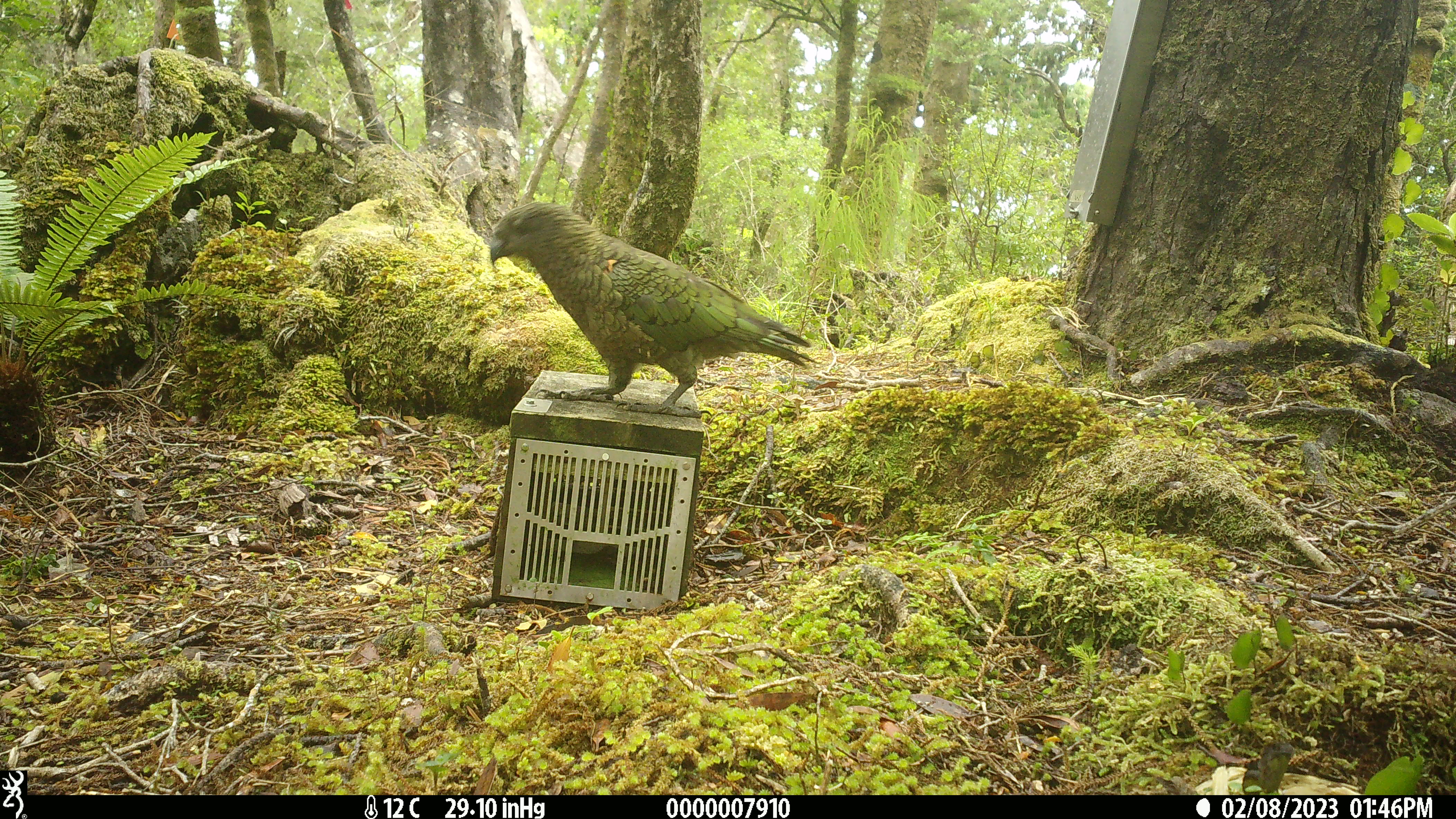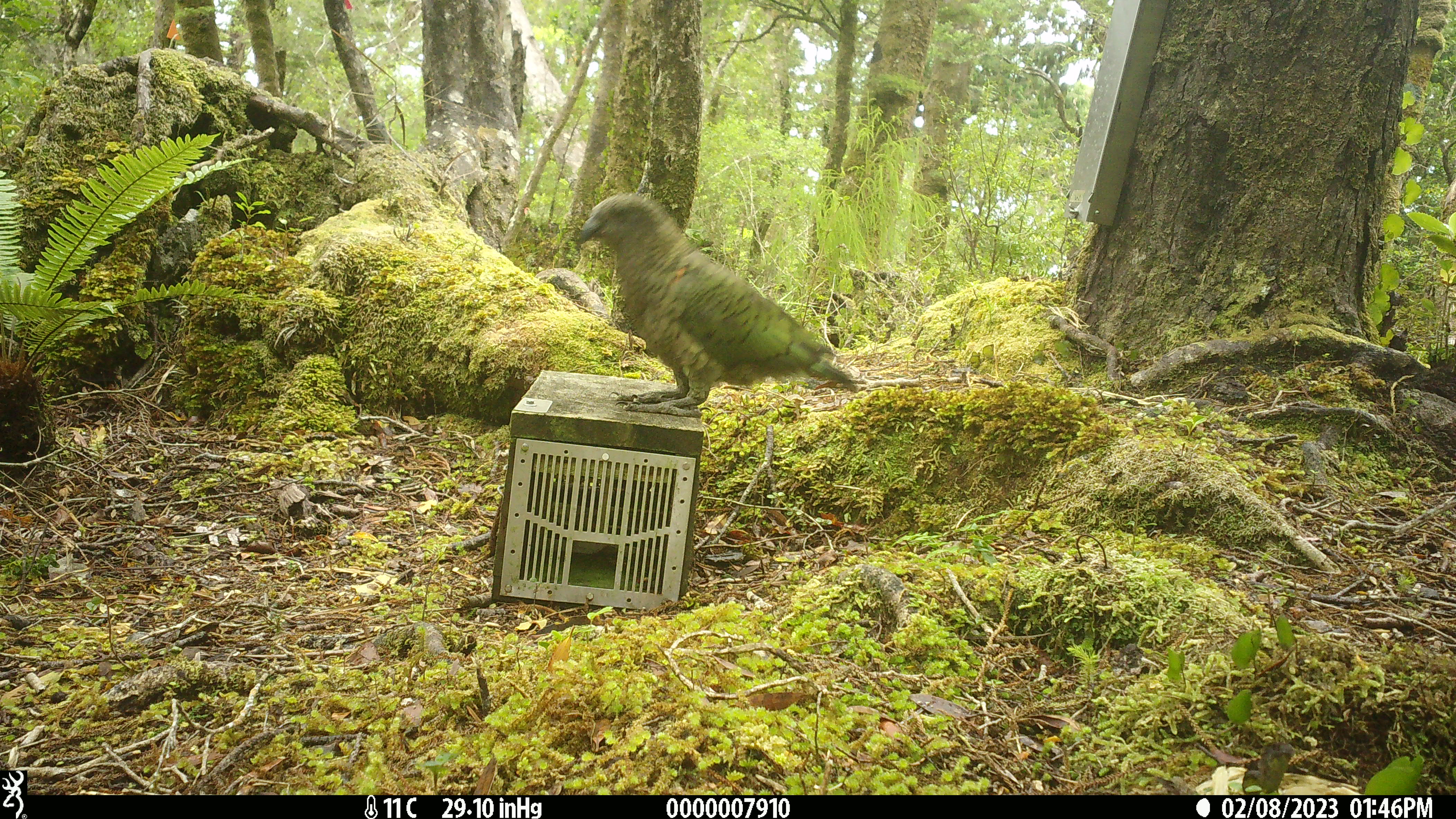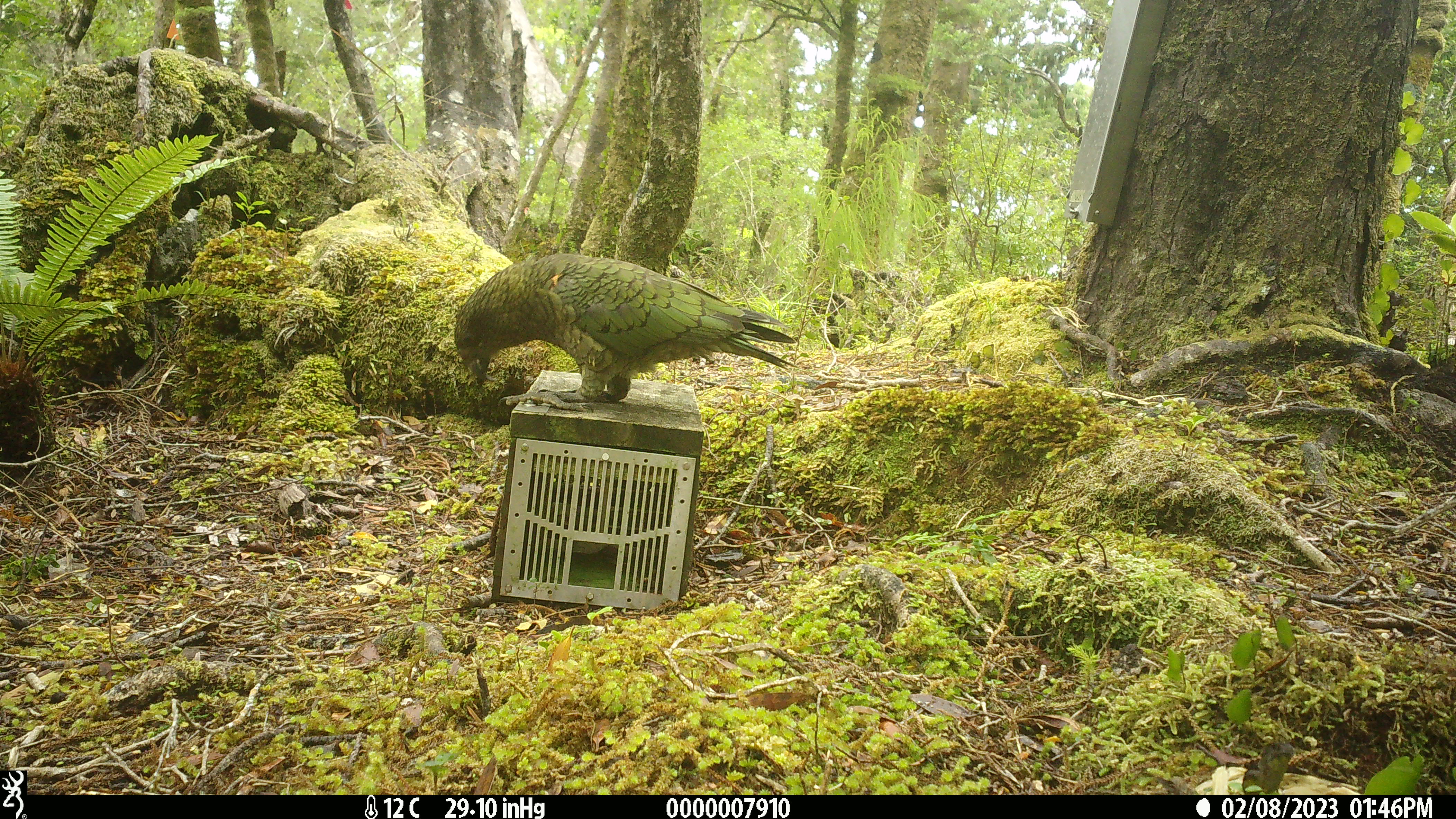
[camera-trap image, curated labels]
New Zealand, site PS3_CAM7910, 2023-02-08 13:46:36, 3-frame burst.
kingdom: Animalia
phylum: Chordata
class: Aves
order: Psittaciformes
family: Strigopidae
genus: Nestor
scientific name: Nestor notabilis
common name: kea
Kea (Nestor notabilis).